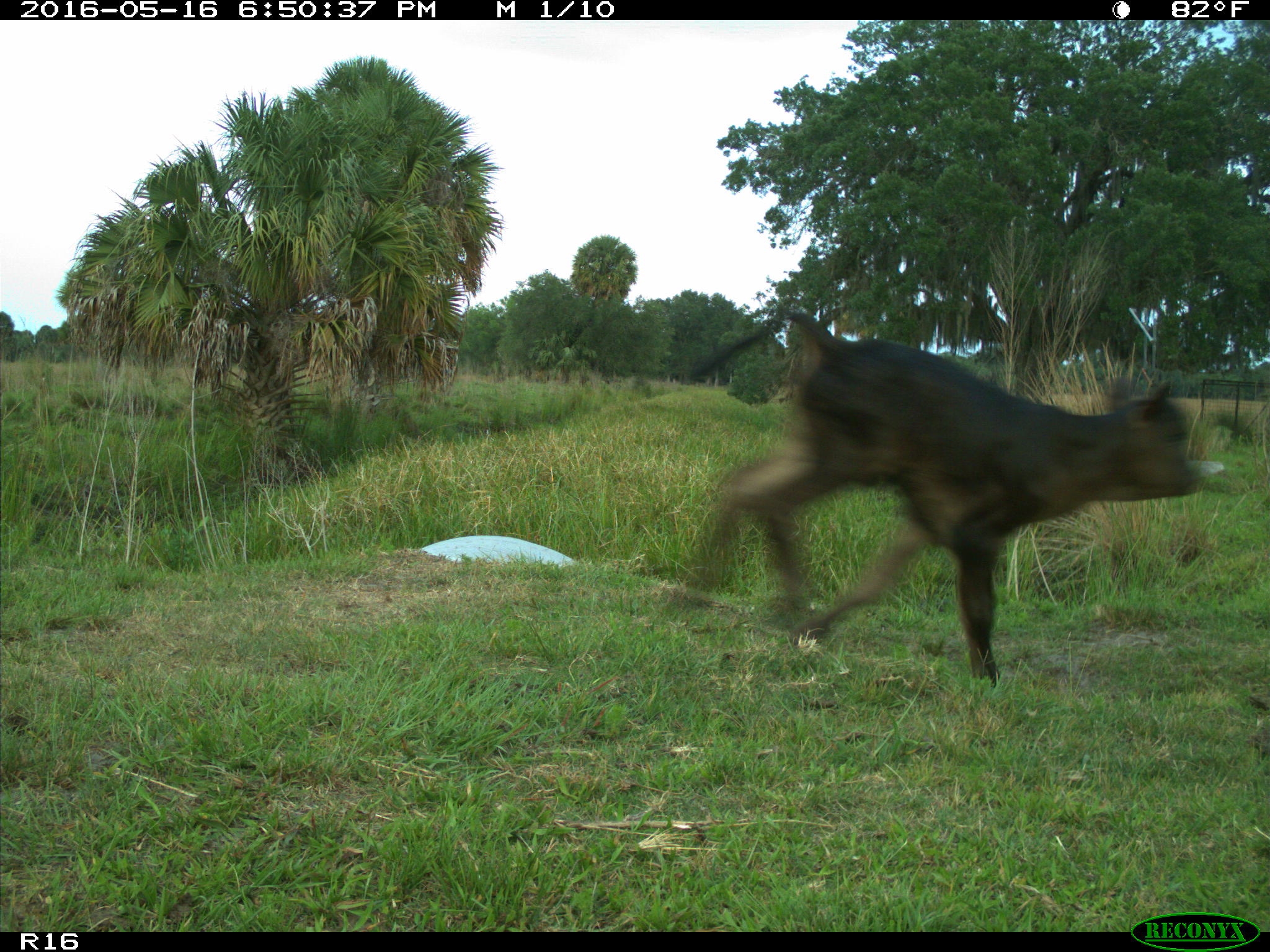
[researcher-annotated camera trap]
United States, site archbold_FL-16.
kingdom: Animalia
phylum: Chordata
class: Mammalia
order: Artiodactyla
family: Bovidae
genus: Bos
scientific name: Bos taurus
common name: domestic cow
Bos taurus (domestic cow).